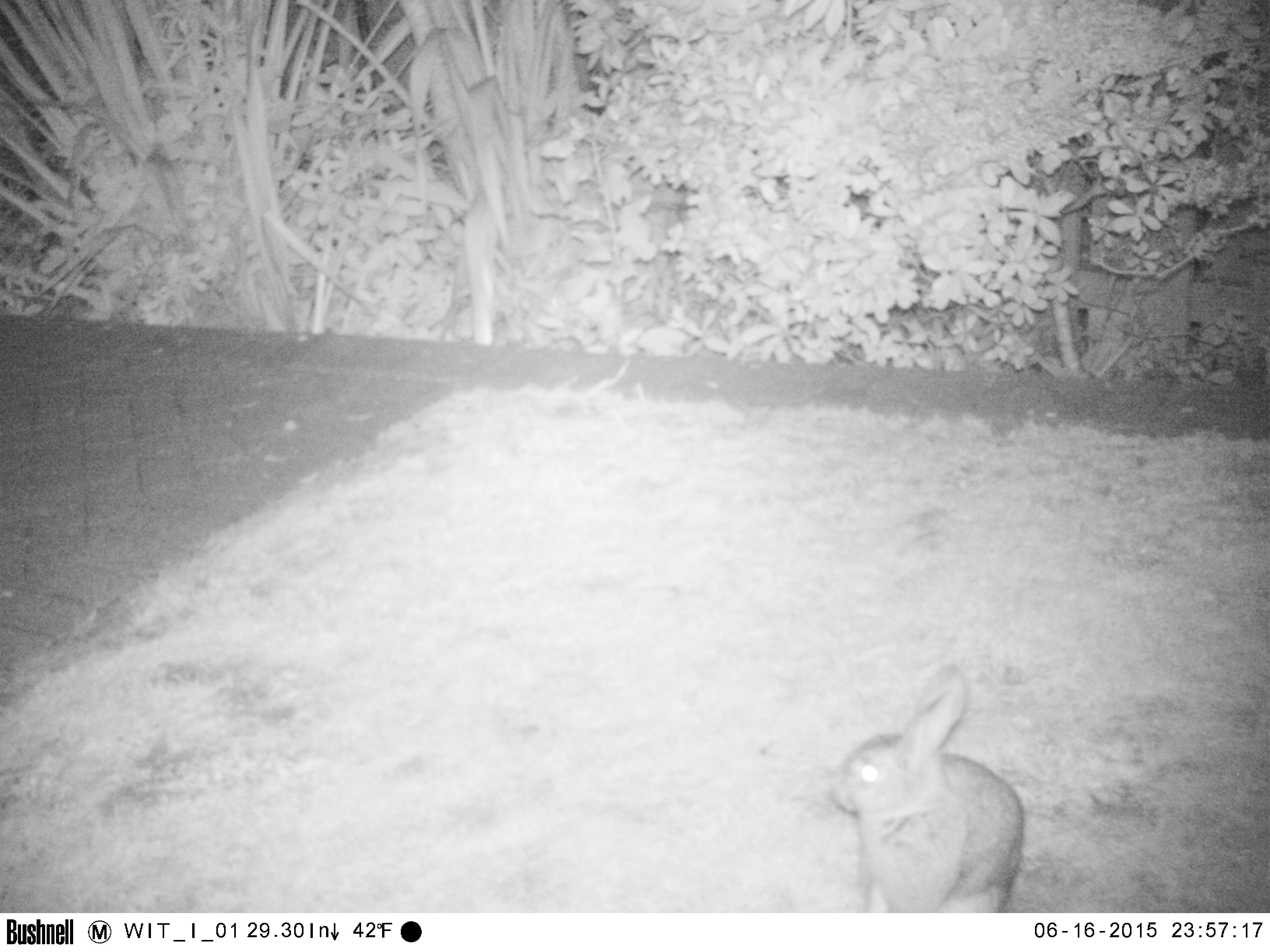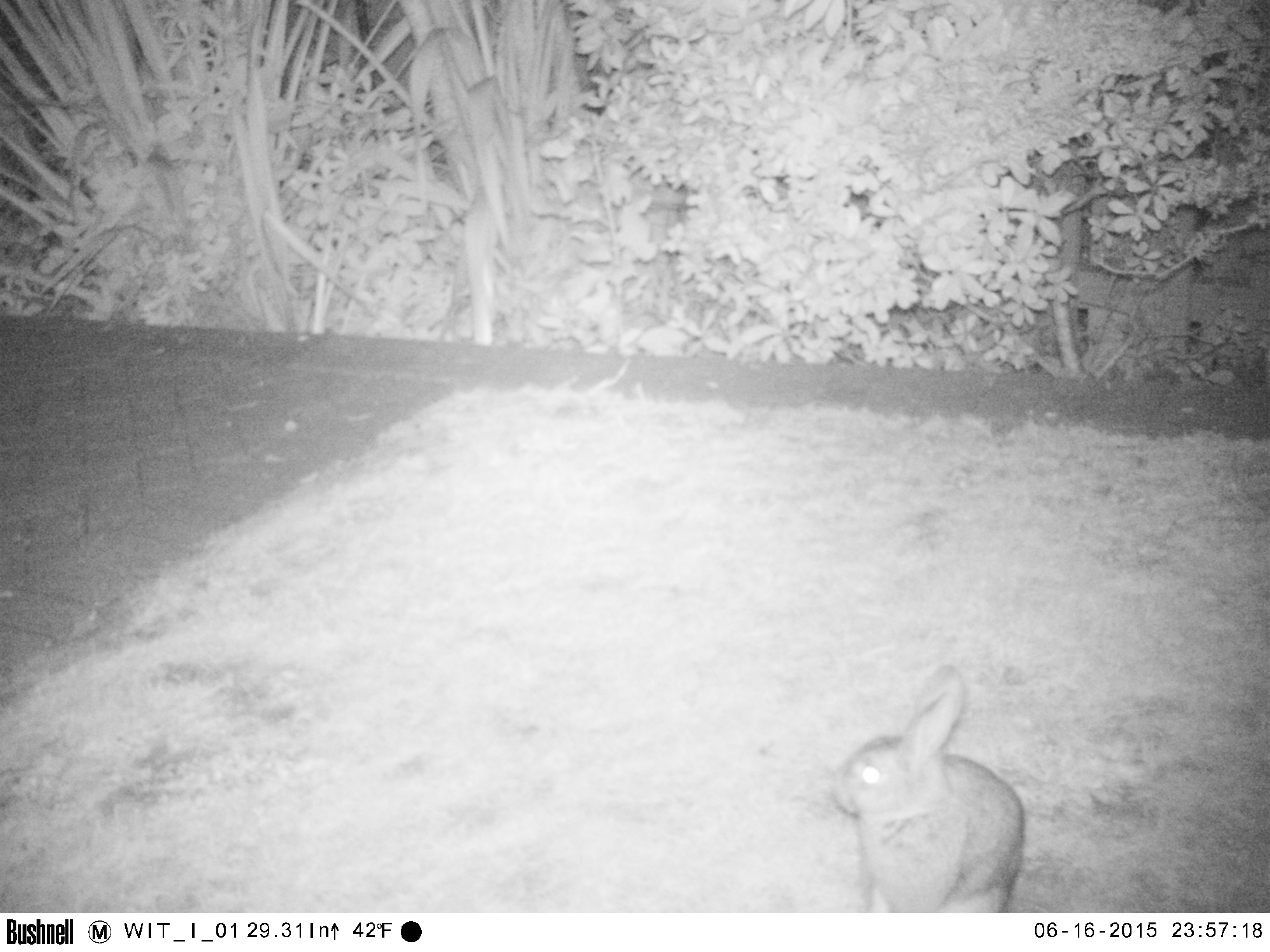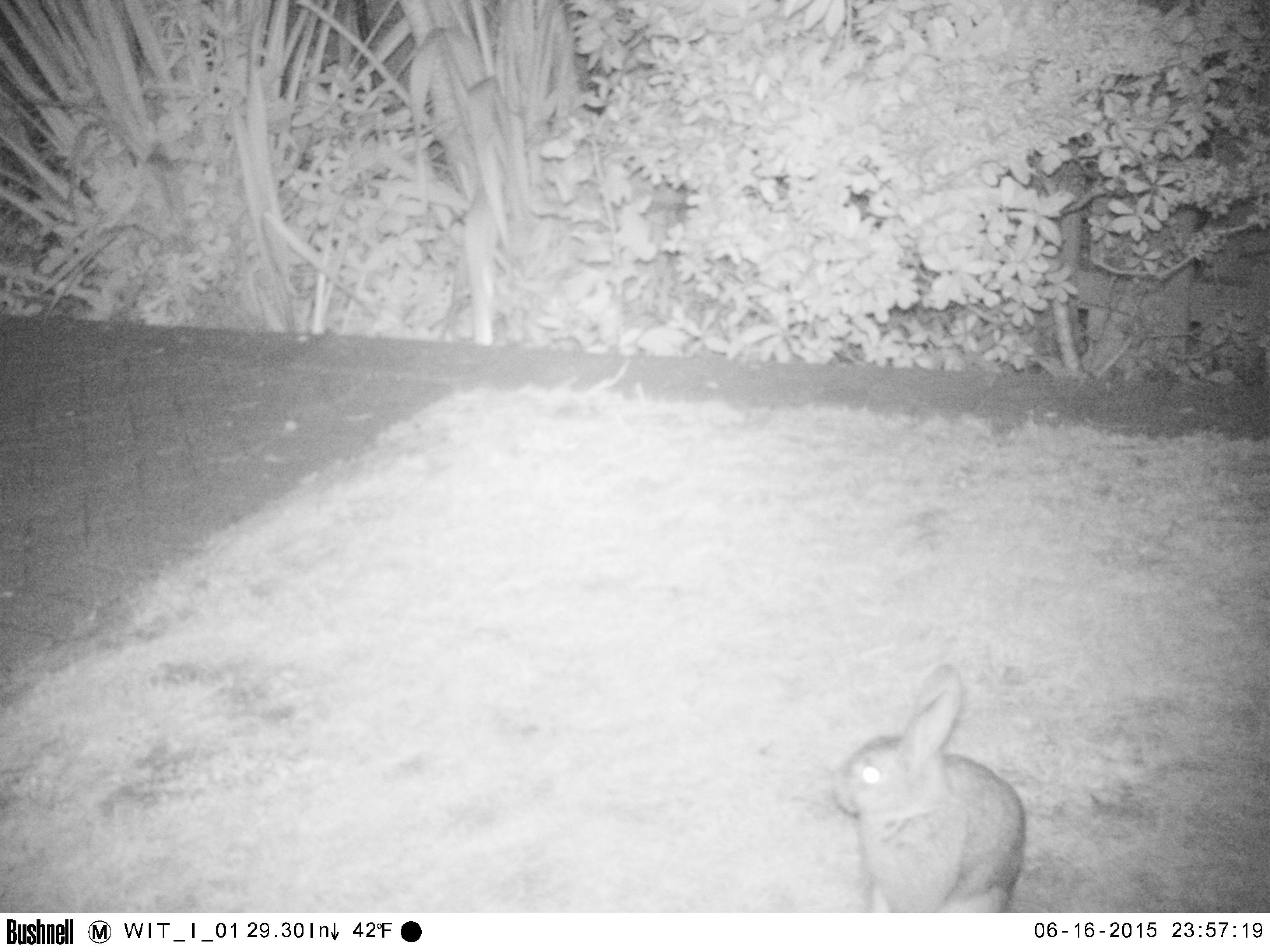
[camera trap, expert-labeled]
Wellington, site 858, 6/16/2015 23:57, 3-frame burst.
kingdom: Animalia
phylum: Chordata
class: Mammalia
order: Lagomorpha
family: Leporidae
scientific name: Leporidae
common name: rabbit